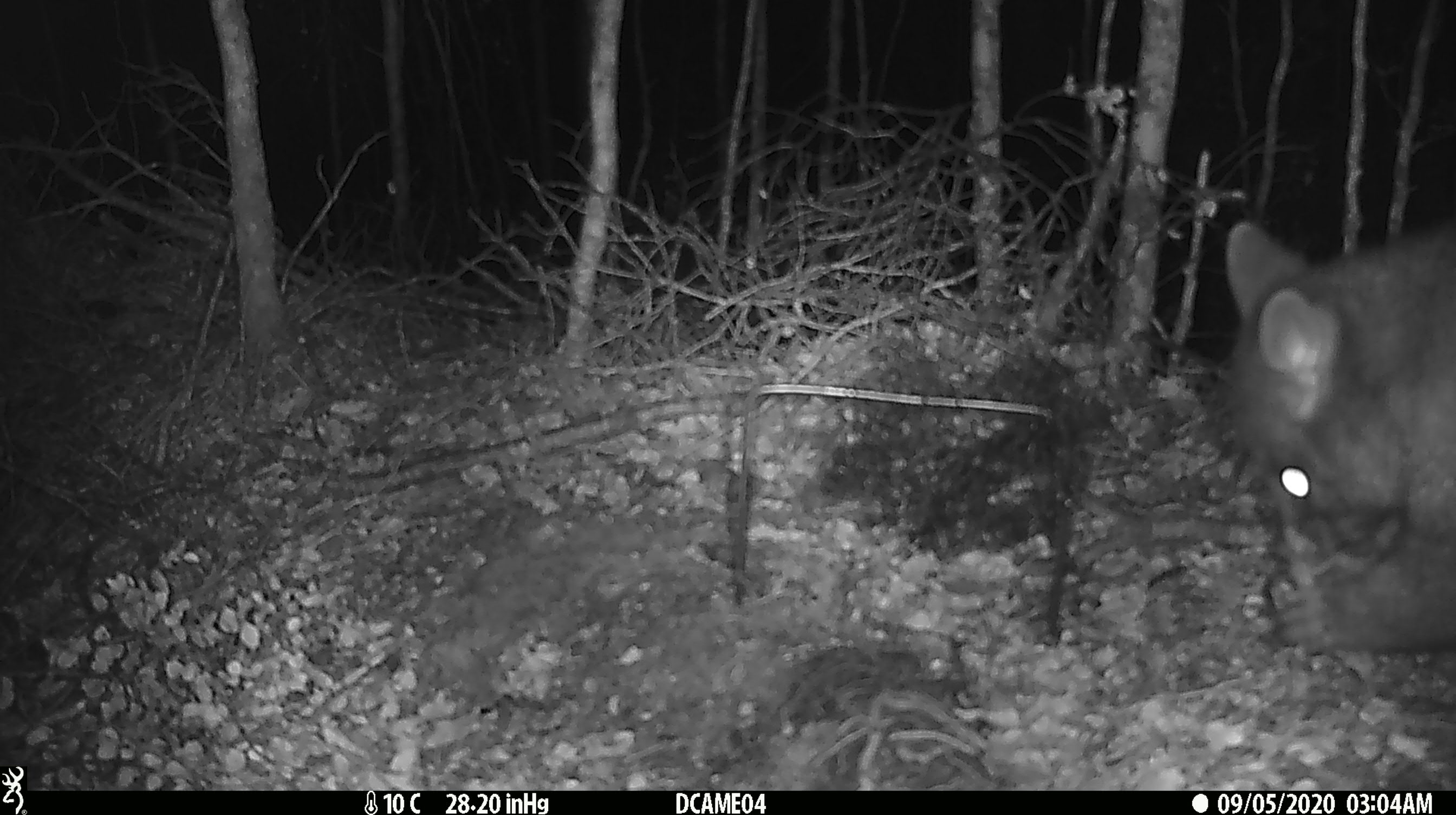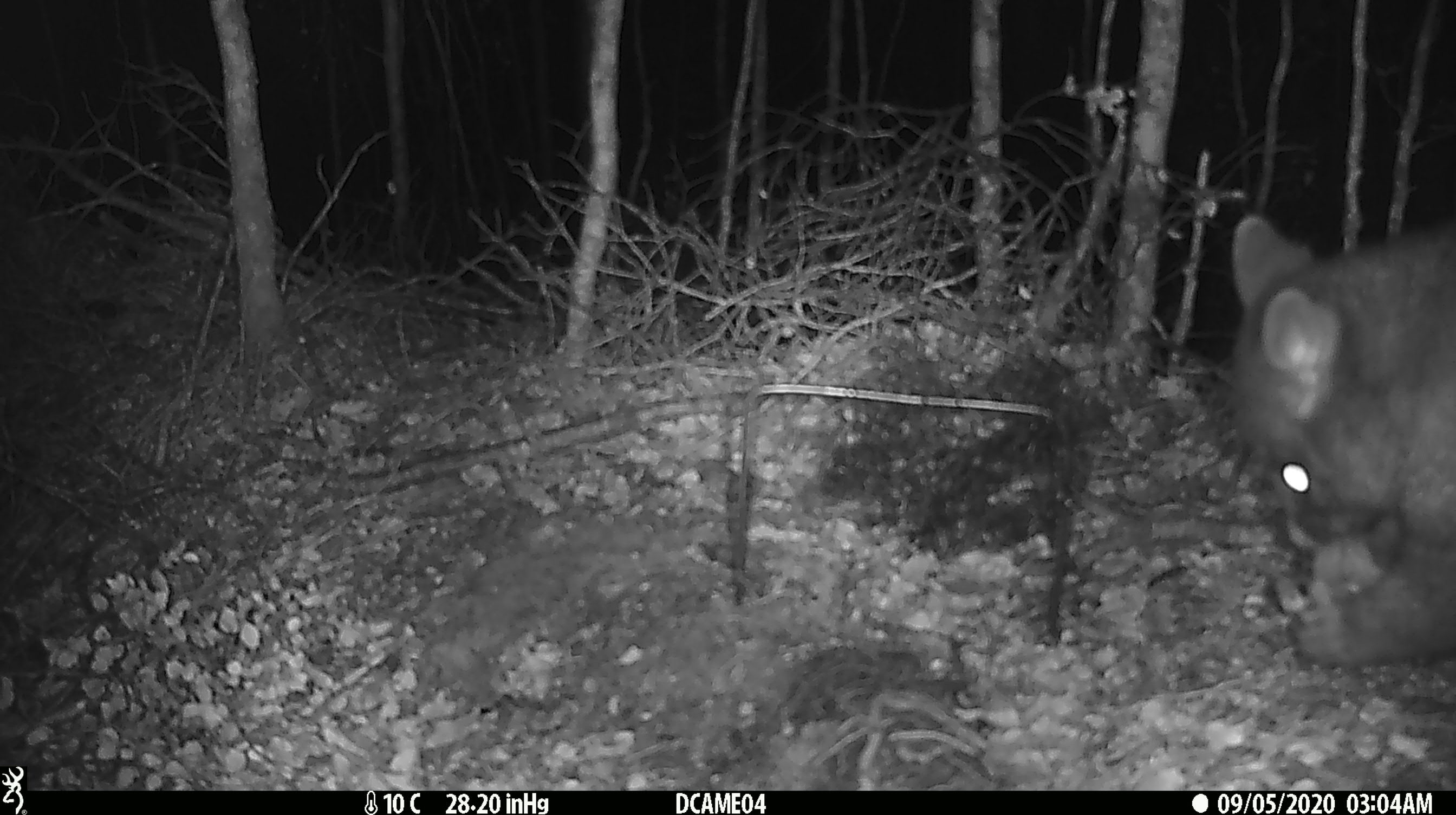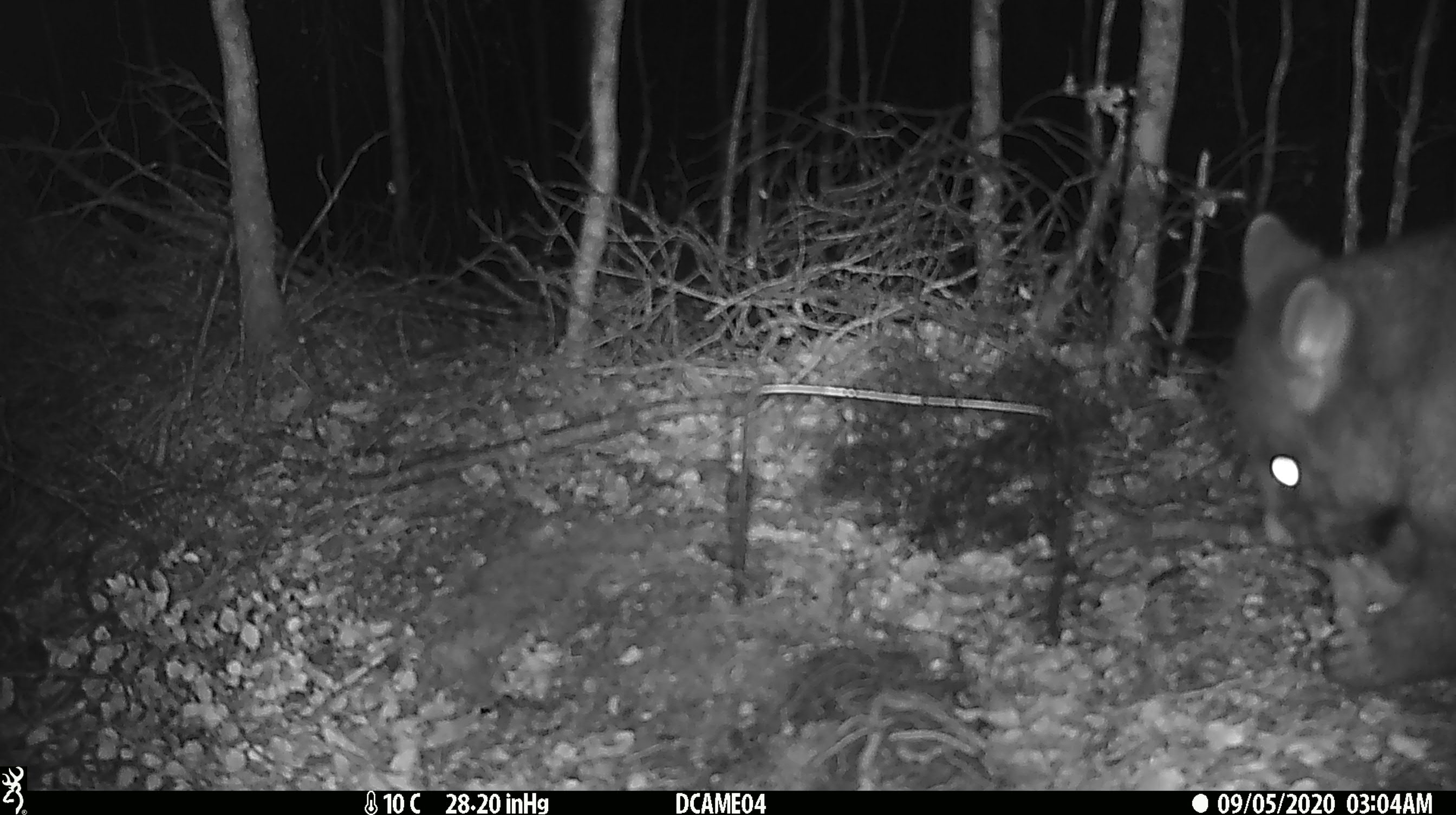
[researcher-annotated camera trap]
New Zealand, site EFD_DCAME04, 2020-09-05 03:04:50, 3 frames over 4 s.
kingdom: Animalia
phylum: Chordata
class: Mammalia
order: Diprotodontia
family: Phalangeridae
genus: Trichosurus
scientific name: Trichosurus vulpecula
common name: common brushtail possum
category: possum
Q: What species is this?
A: Possum (common brushtail possum) (Trichosurus vulpecula).